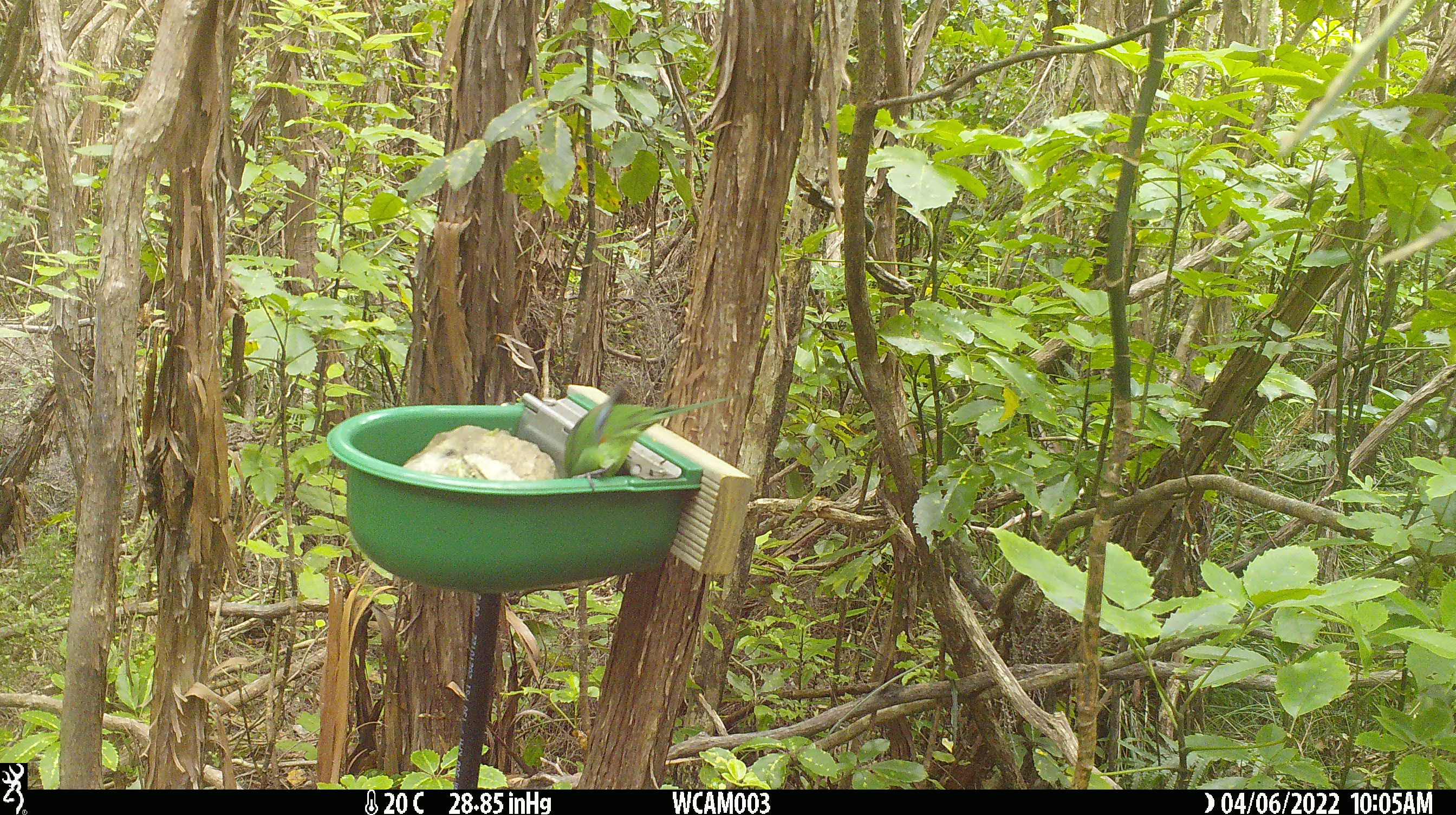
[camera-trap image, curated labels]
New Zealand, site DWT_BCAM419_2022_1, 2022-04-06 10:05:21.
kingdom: Animalia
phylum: Chordata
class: Aves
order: Psittaciformes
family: Psittaculidae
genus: Cyanoramphus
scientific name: Cyanoramphus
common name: parakeet